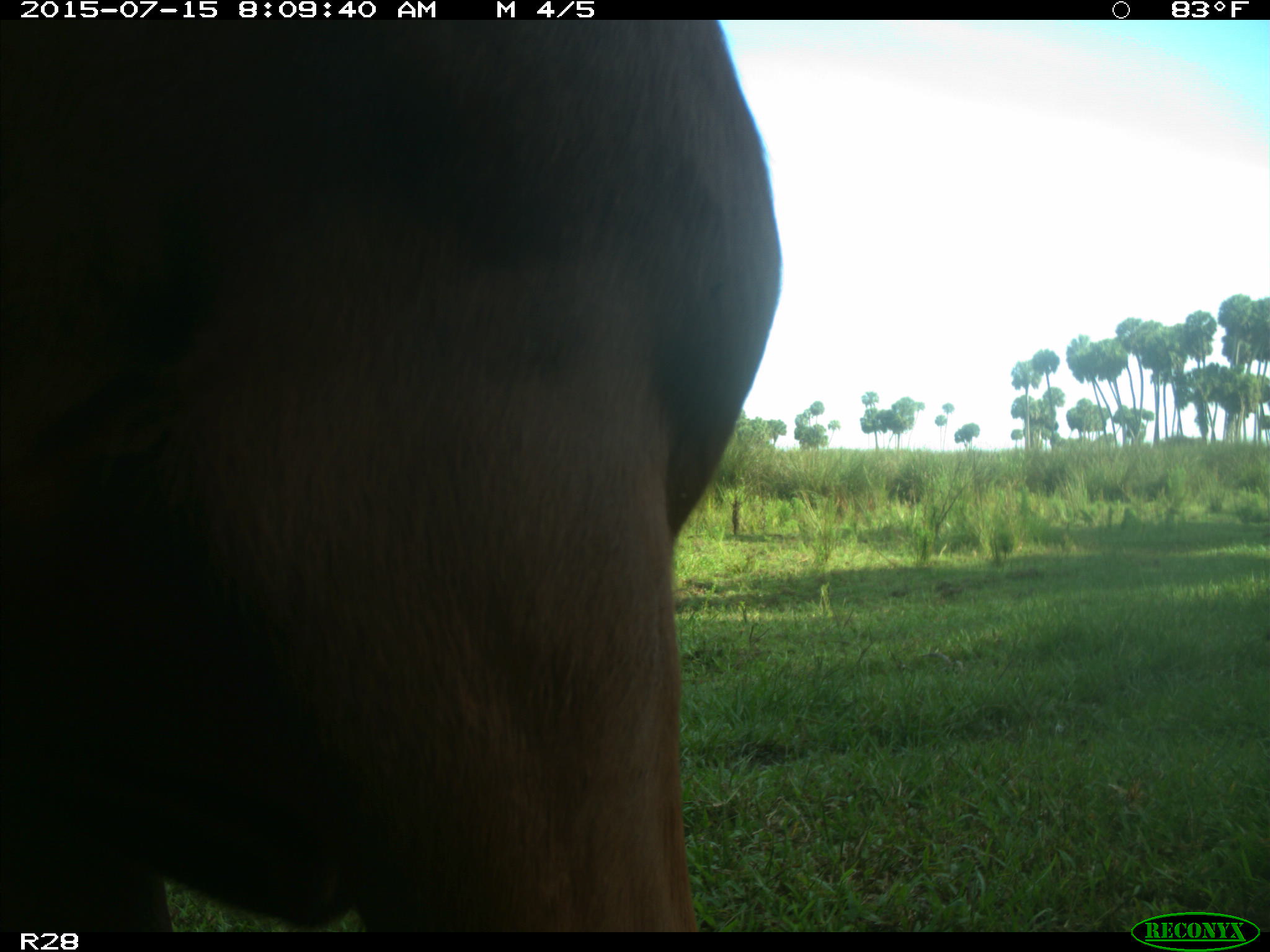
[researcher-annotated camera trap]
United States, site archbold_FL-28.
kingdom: Animalia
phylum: Chordata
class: Mammalia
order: Artiodactyla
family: Bovidae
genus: Bos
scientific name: Bos taurus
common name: domestic cow